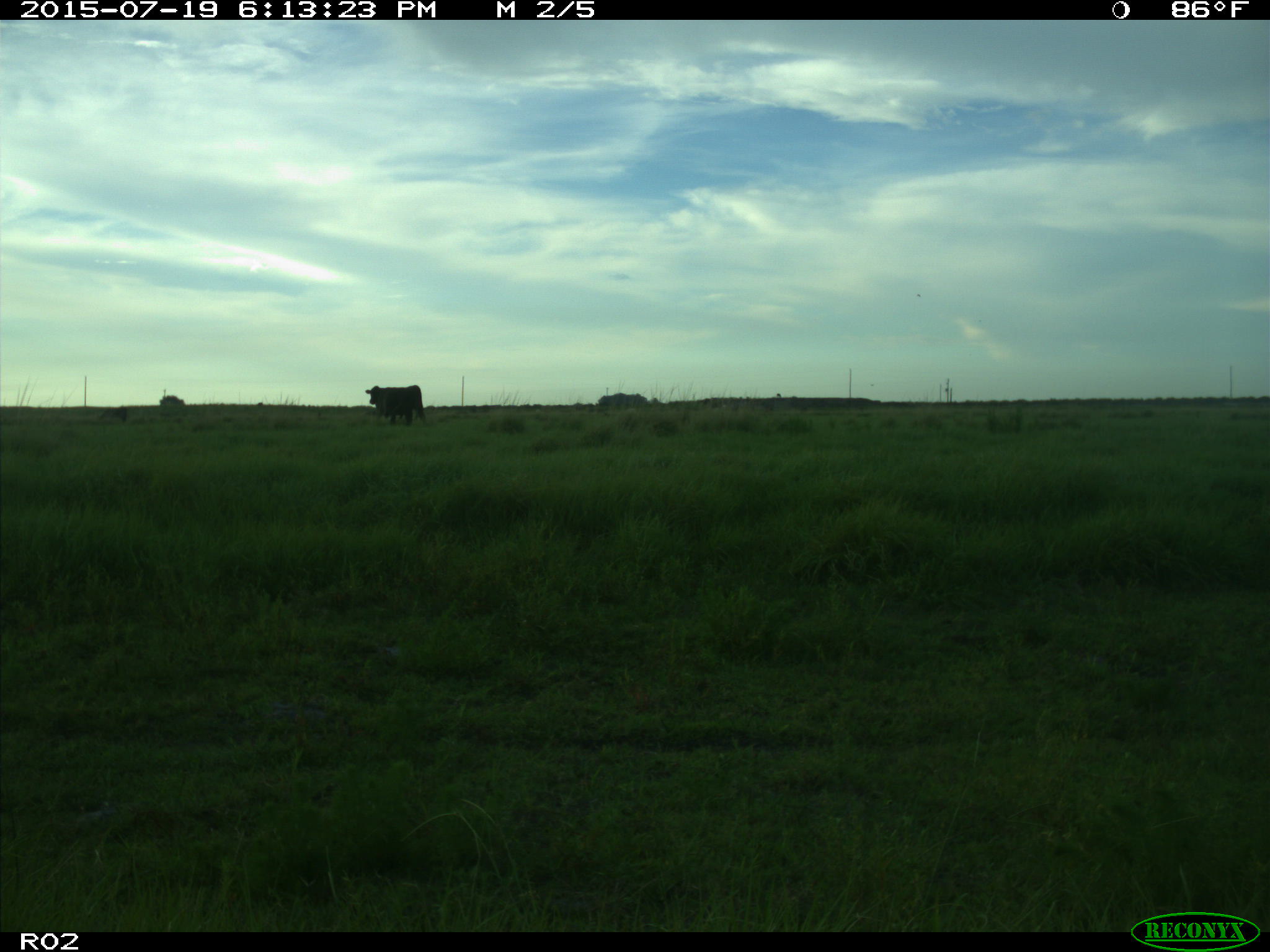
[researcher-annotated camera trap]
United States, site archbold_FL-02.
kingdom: Animalia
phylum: Chordata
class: Mammalia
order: Artiodactyla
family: Bovidae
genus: Bos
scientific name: Bos taurus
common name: domestic cow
Bos taurus (domestic cow).